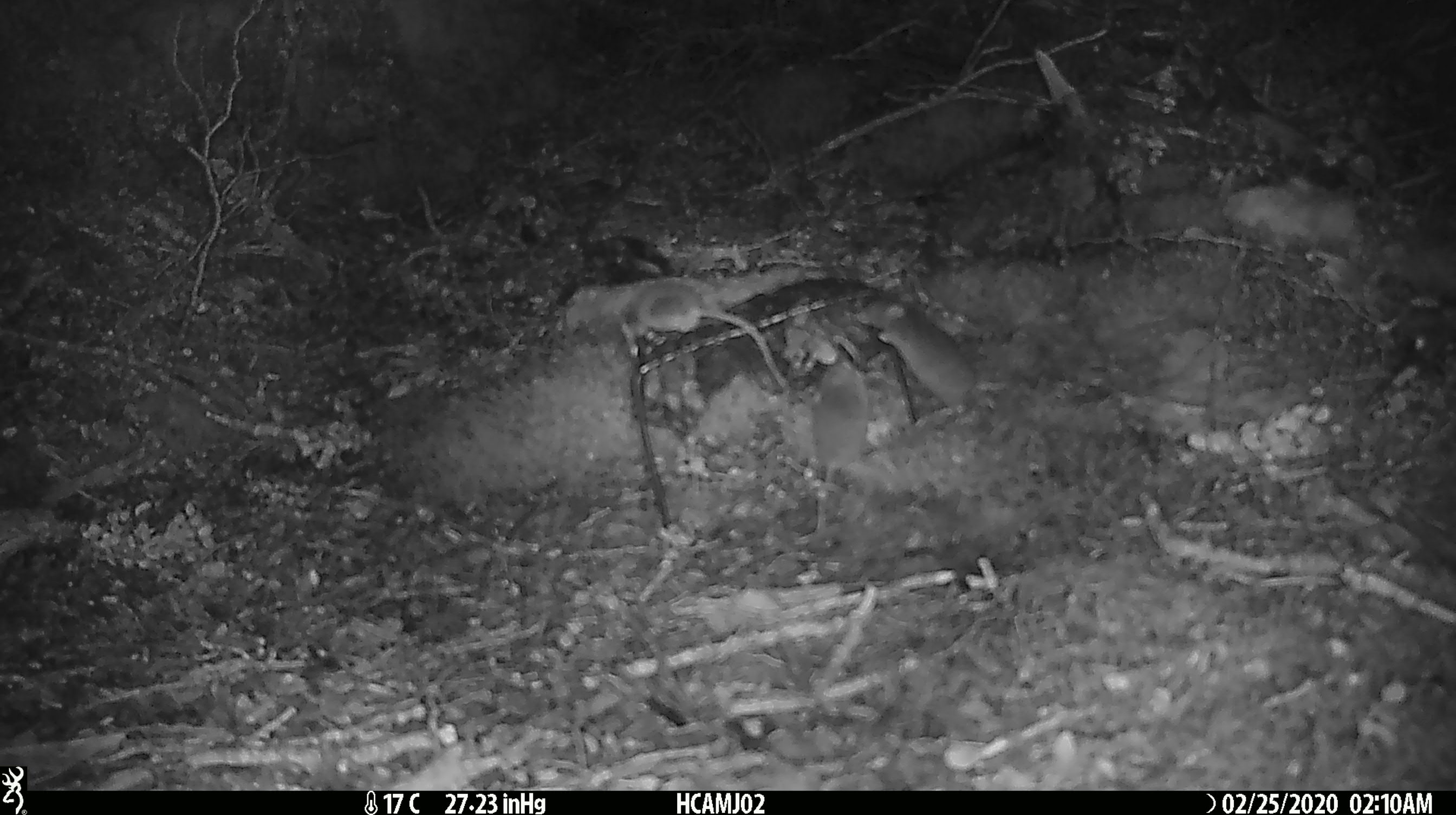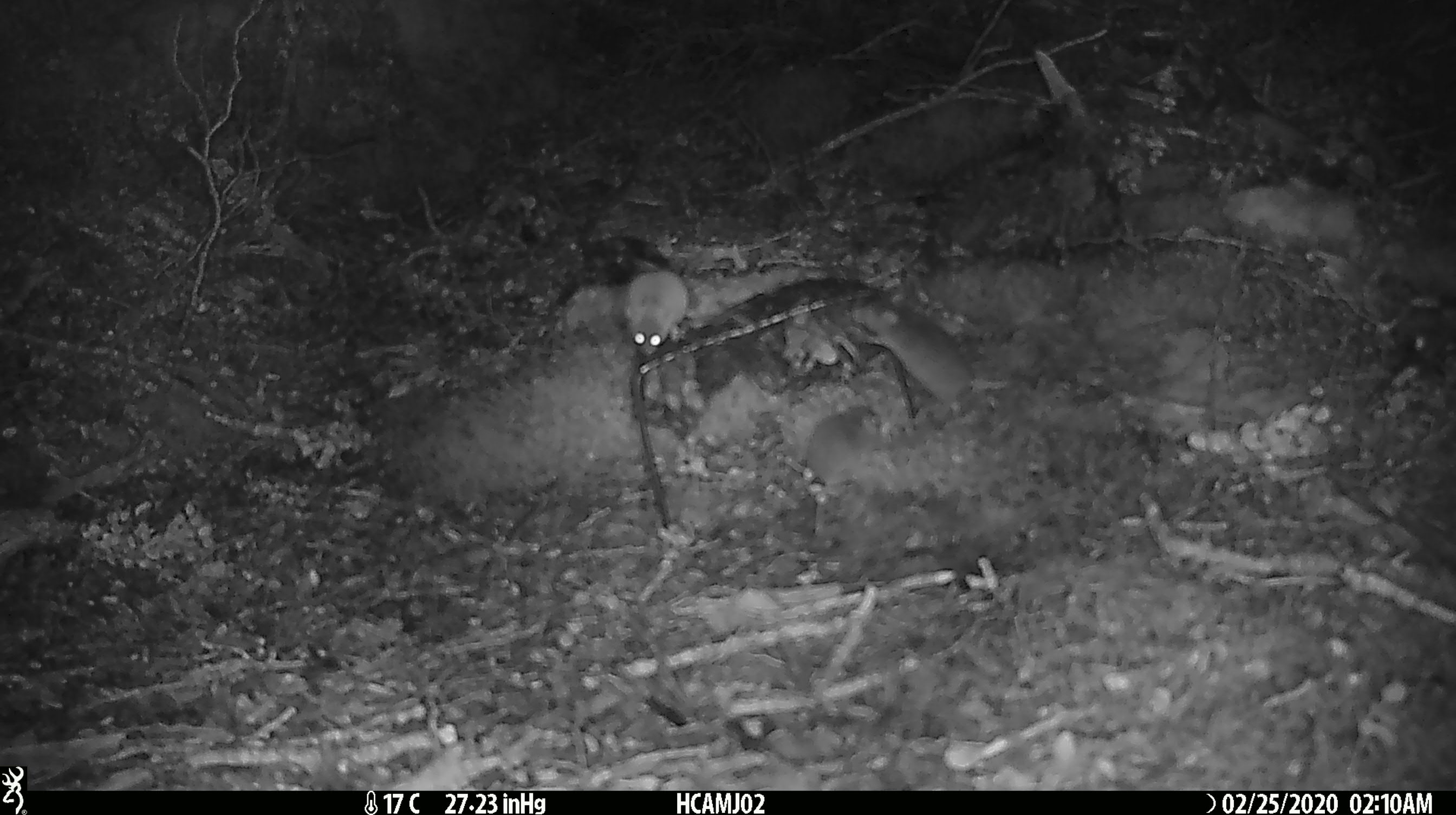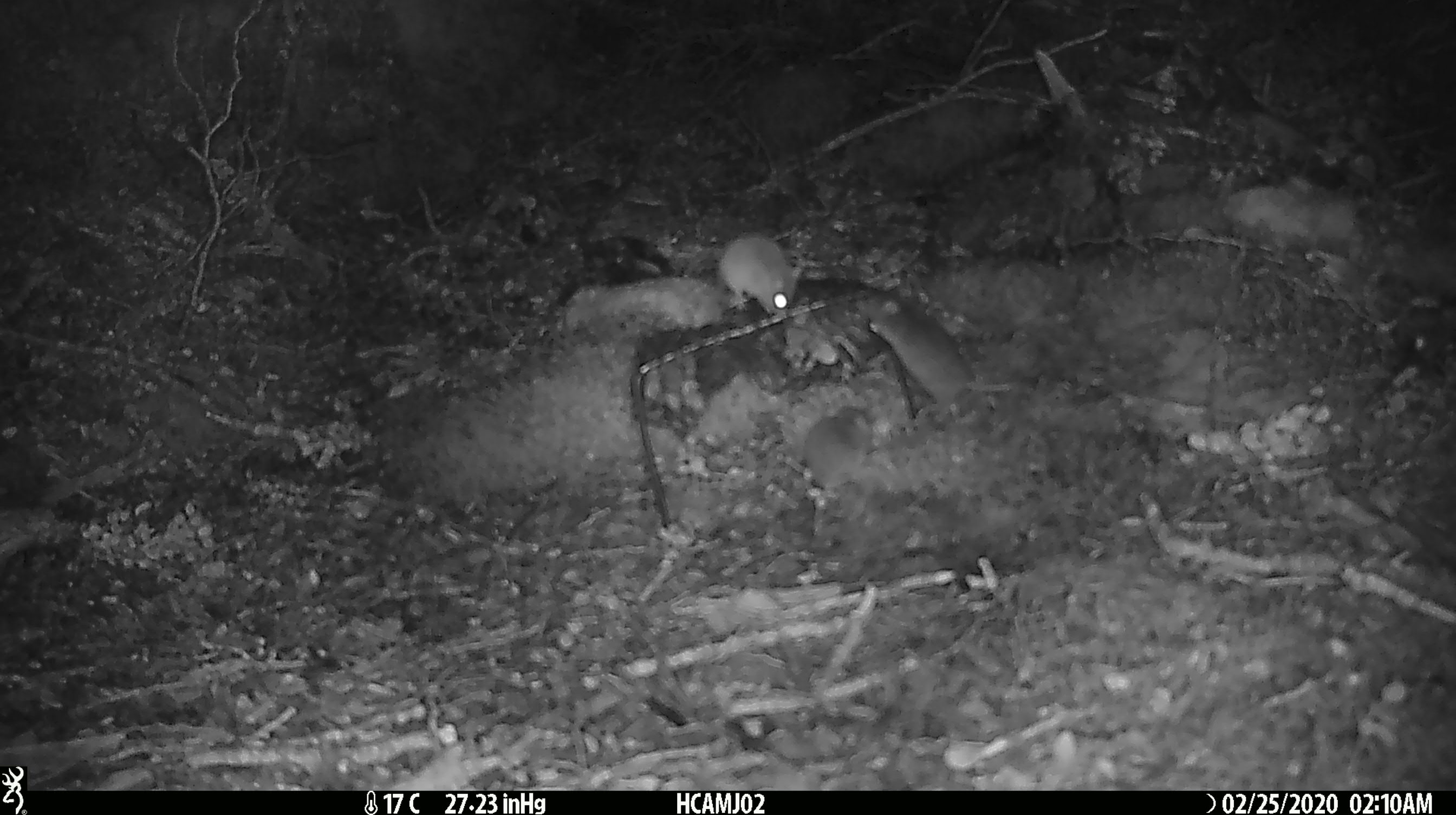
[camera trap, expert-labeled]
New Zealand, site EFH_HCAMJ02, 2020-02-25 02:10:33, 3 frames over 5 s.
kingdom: Animalia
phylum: Chordata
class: Mammalia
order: Rodentia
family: Muridae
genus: Mus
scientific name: Mus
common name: mouse